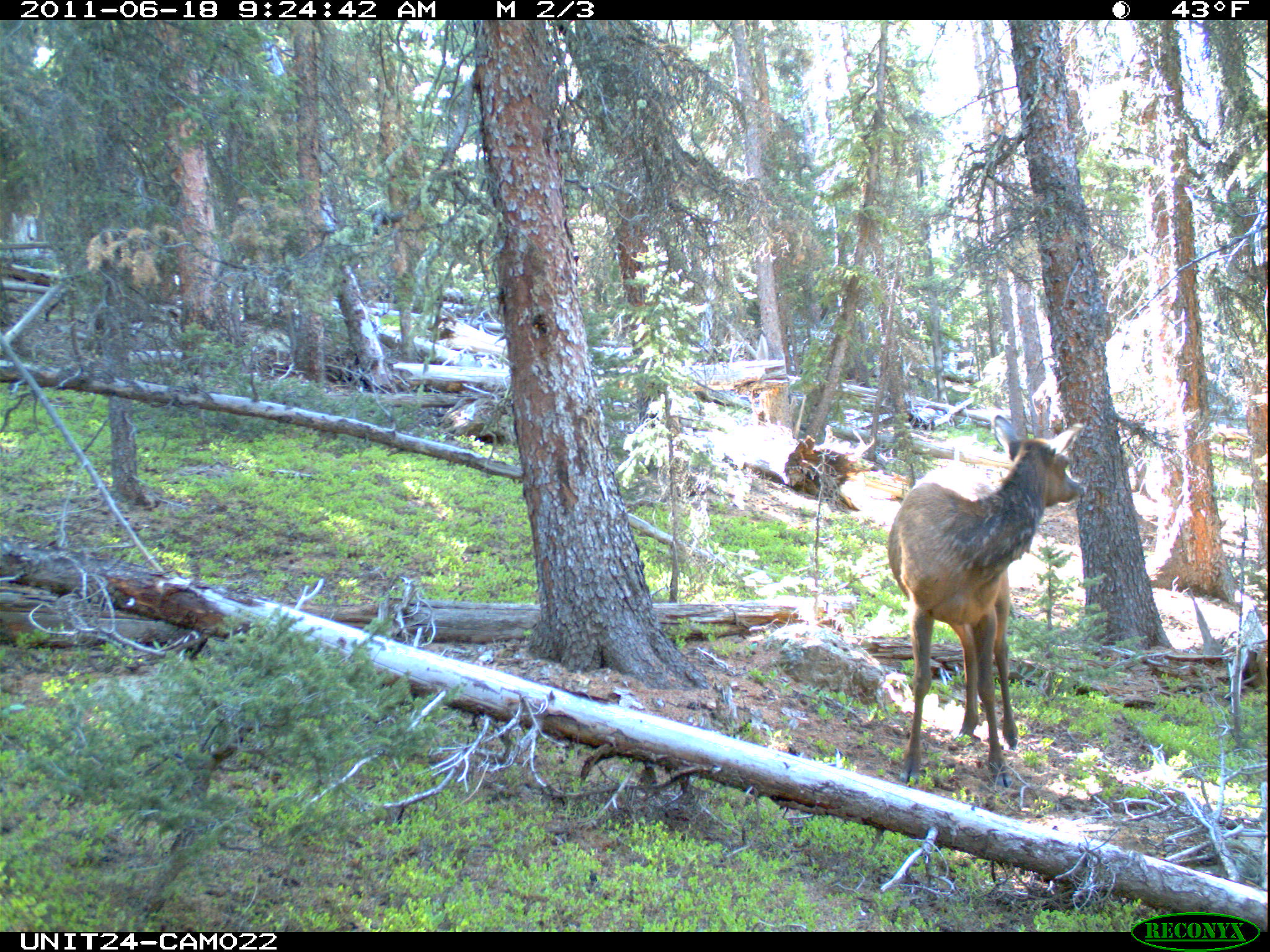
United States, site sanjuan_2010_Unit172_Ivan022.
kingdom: Animalia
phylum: Chordata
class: Mammalia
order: Artiodactyla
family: Cervidae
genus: Cervus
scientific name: Cervus elaphus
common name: red deer